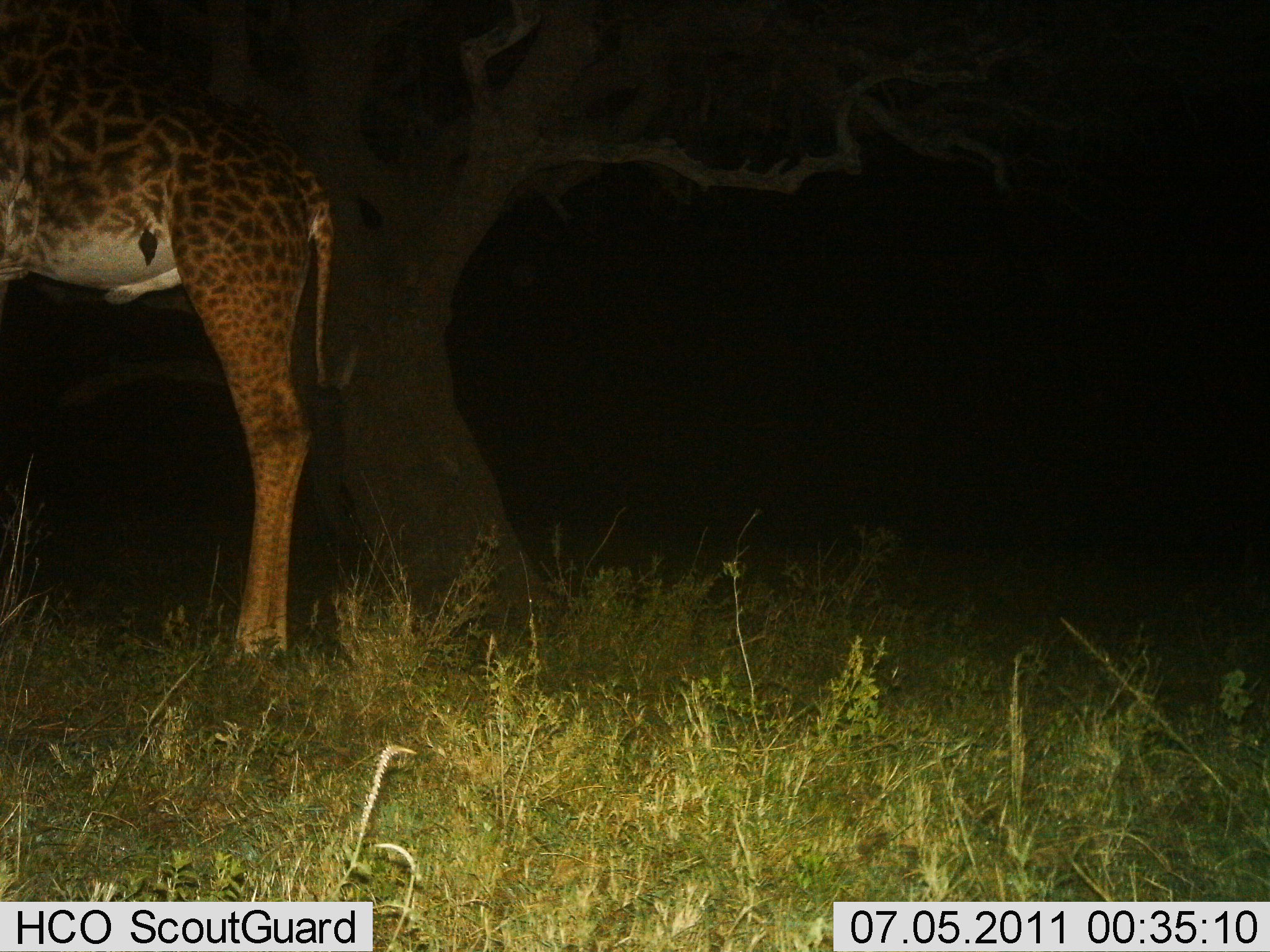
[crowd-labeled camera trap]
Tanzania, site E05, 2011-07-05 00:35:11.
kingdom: Animalia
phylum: Chordata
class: Mammalia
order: Artiodactyla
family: Giraffidae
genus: Giraffa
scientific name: Giraffa camelopardalis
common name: giraffe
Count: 1.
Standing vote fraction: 100%.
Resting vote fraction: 0%.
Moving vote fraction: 0%.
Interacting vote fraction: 0%.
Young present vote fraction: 0%.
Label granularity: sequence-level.